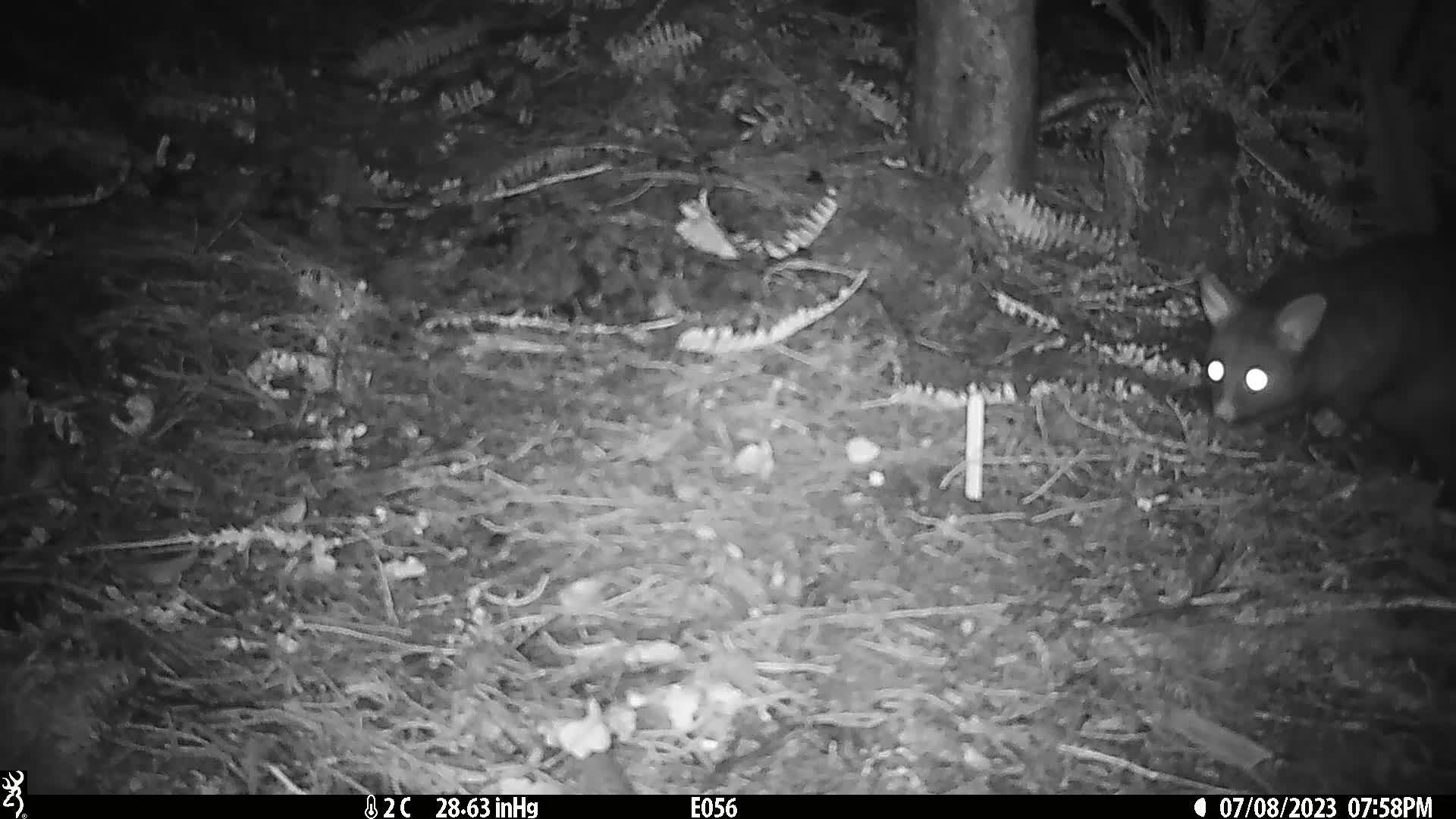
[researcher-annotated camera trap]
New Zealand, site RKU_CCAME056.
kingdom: Animalia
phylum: Chordata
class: Mammalia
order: Diprotodontia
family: Phalangeridae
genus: Trichosurus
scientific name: Trichosurus vulpecula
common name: common brushtail possum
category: possum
Possum (common brushtail possum) (Trichosurus vulpecula).